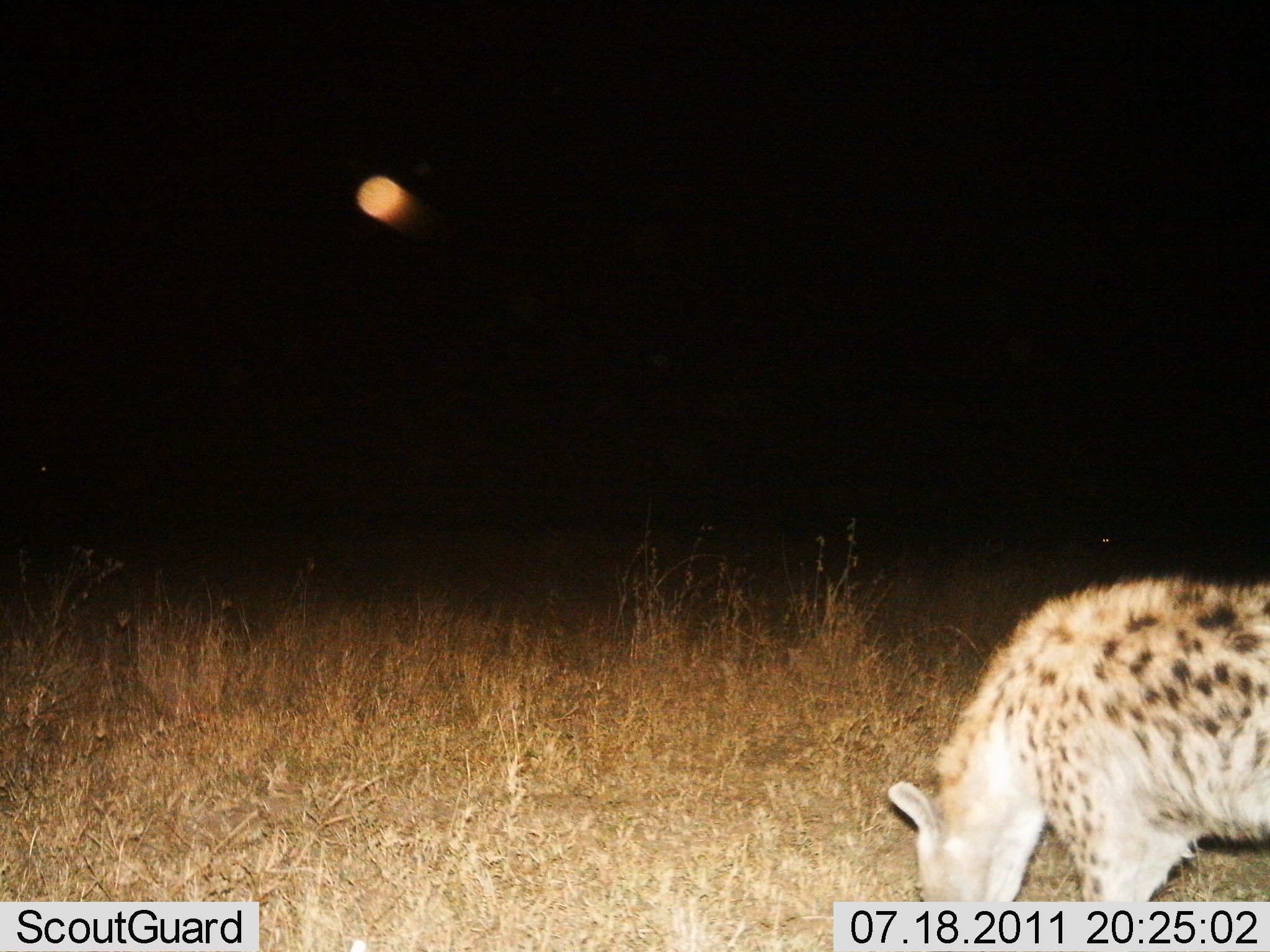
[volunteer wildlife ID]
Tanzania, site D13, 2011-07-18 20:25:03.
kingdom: Animalia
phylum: Chordata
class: Mammalia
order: Carnivora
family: Hyaenidae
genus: Crocuta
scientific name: Crocuta crocuta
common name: spotted hyena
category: hyenaspotted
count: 1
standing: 42%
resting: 8%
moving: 42%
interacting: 0%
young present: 0%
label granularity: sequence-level